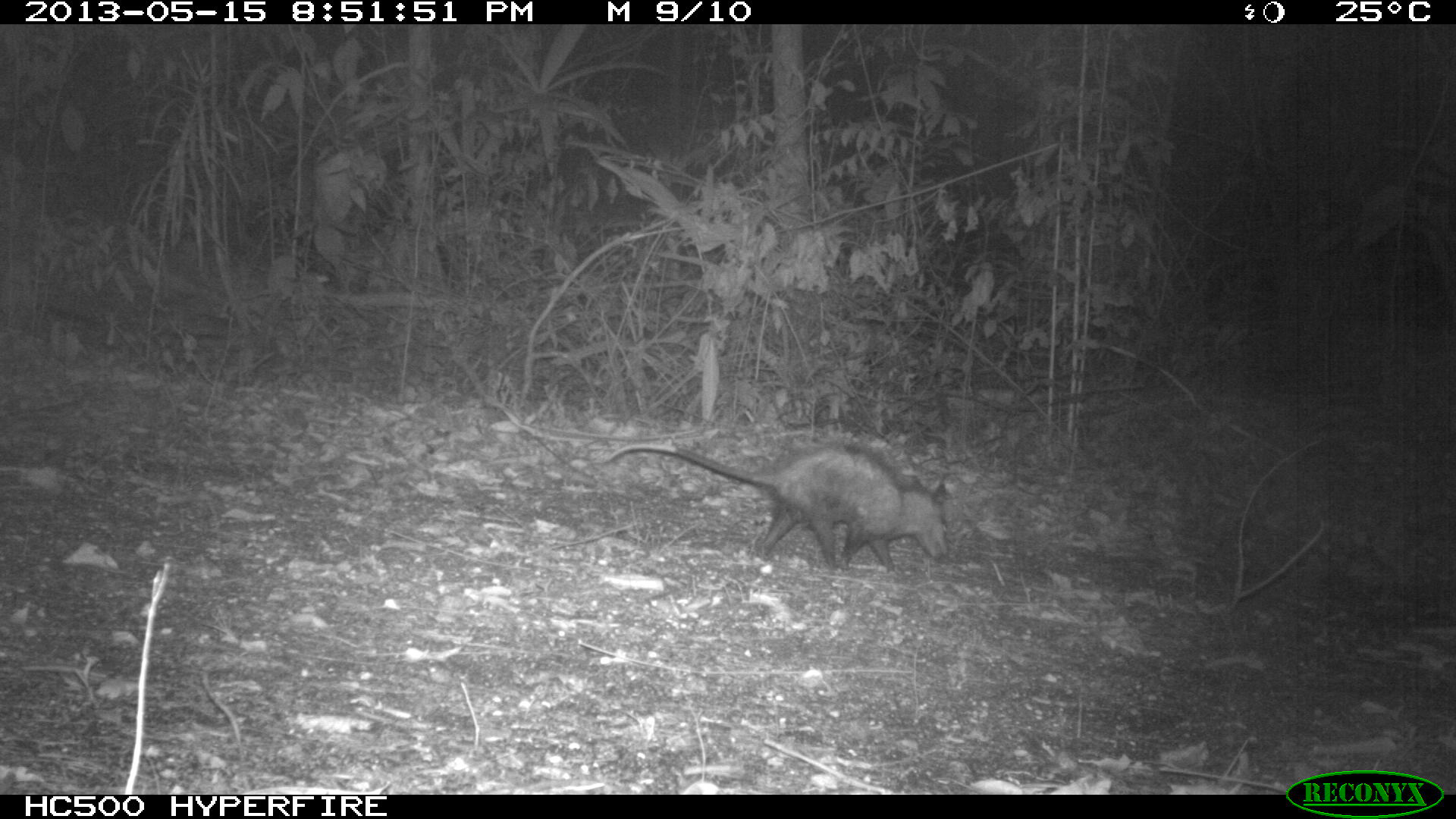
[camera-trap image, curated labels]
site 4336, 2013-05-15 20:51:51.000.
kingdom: Animalia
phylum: Chordata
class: Mammalia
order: Didelphimorphia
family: Didelphidae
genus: Didelphis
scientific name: Didelphis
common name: american opossums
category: didelphis sp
Didelphis sp (american opossums) (Didelphis), count 1.